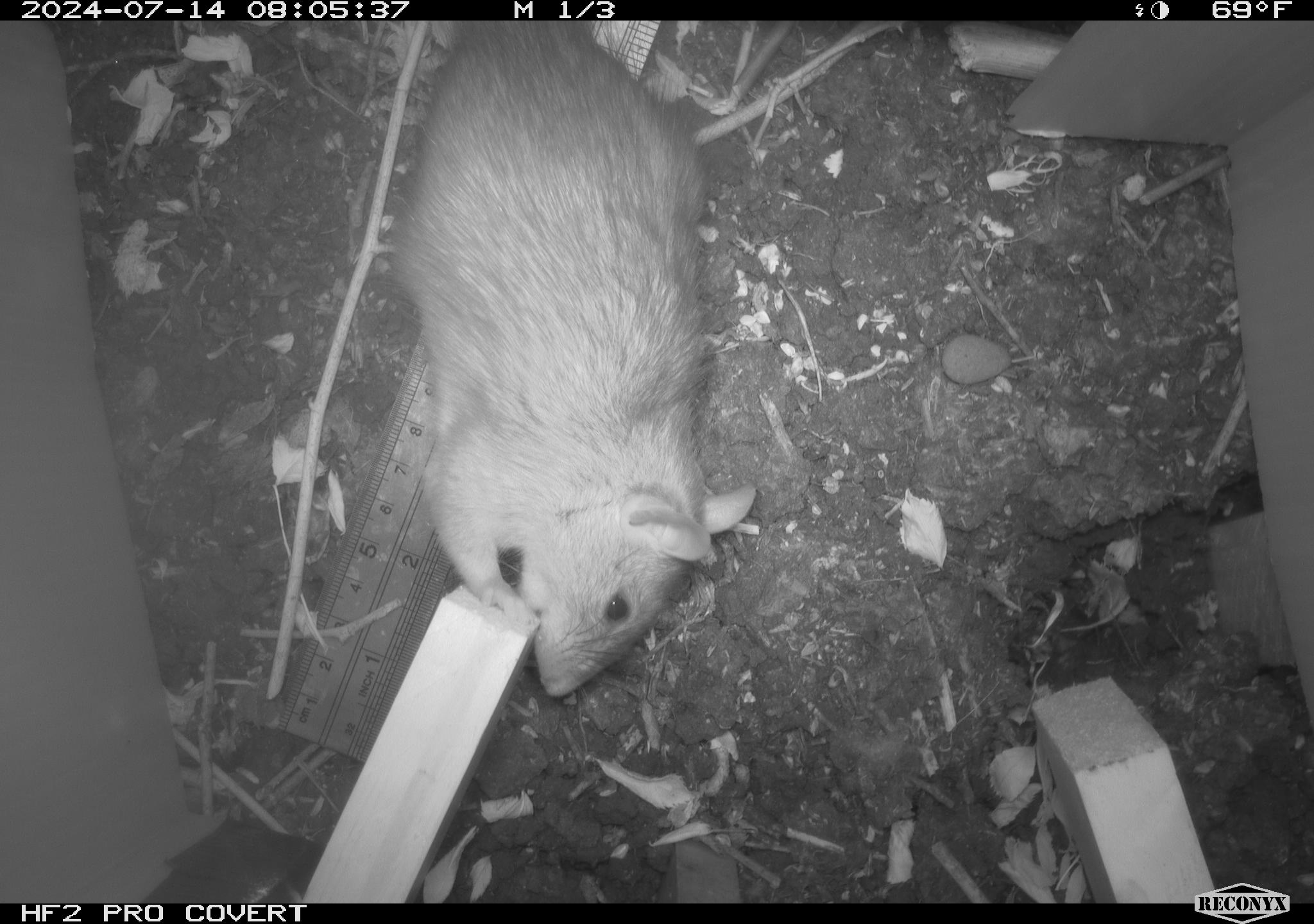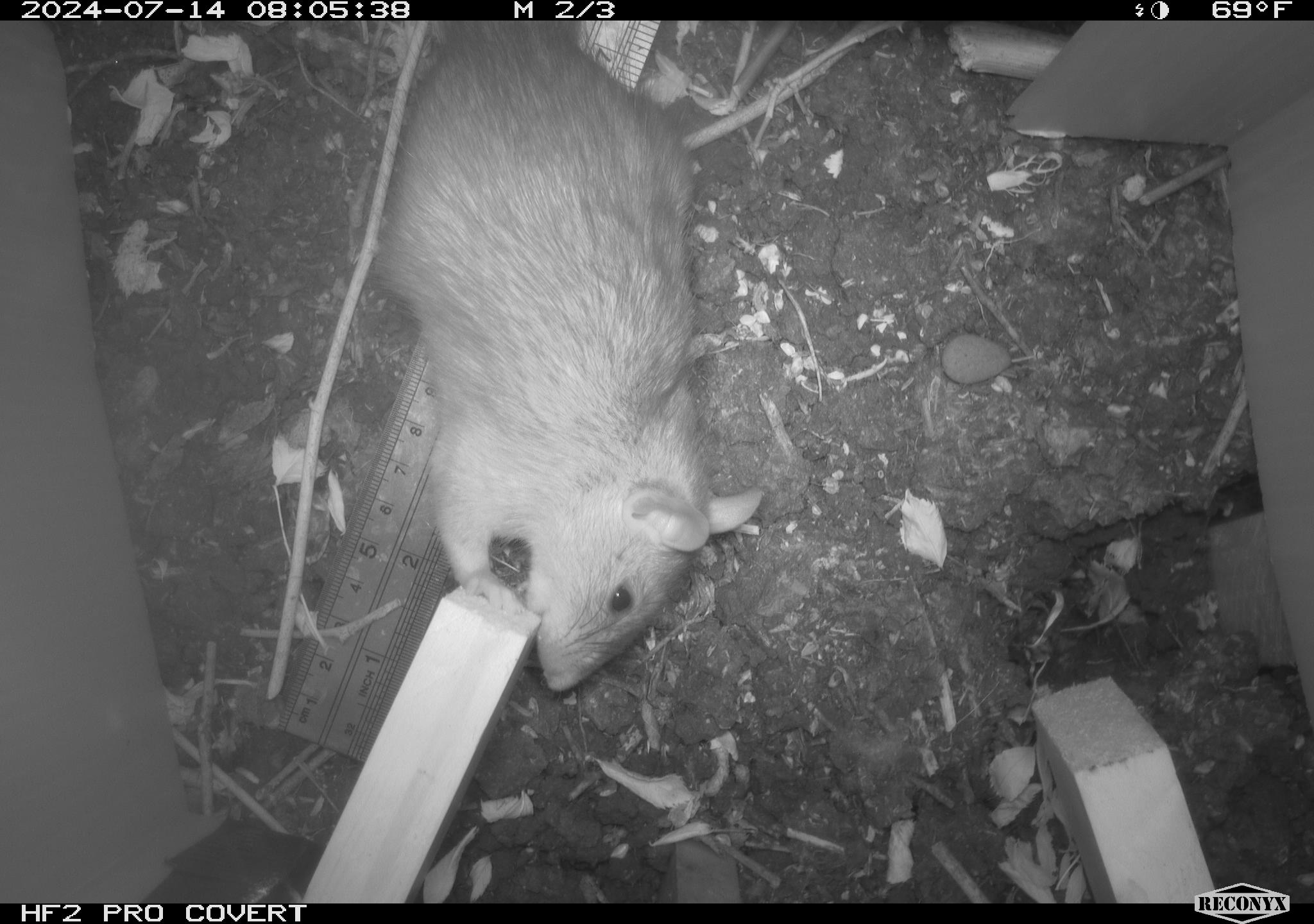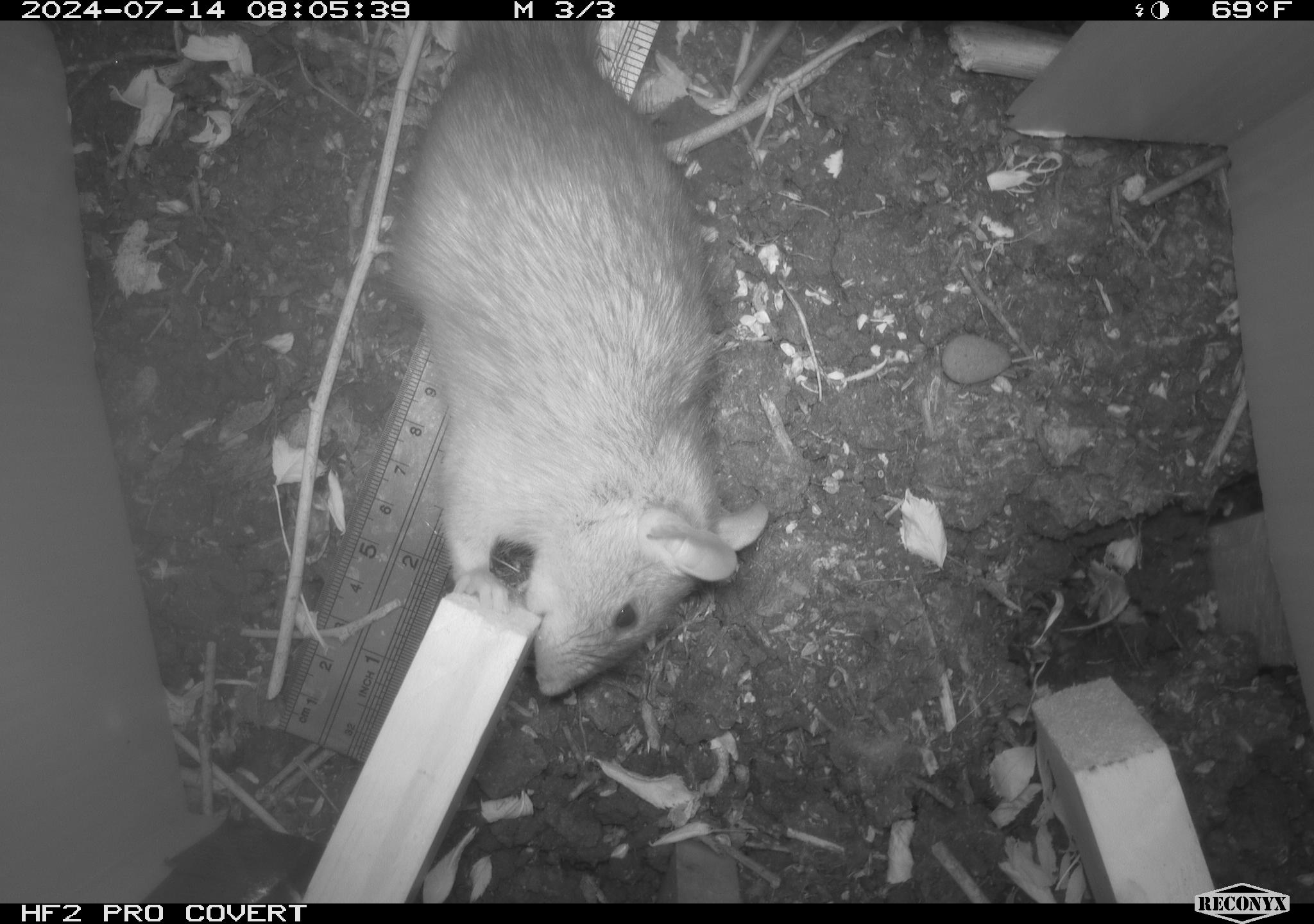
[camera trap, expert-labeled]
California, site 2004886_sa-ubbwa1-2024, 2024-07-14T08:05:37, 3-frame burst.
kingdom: Animalia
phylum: Chordata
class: Mammalia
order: Rodentia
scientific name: Rodentia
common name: woodrat or rat or mouse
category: woodrat or rat or mouse species